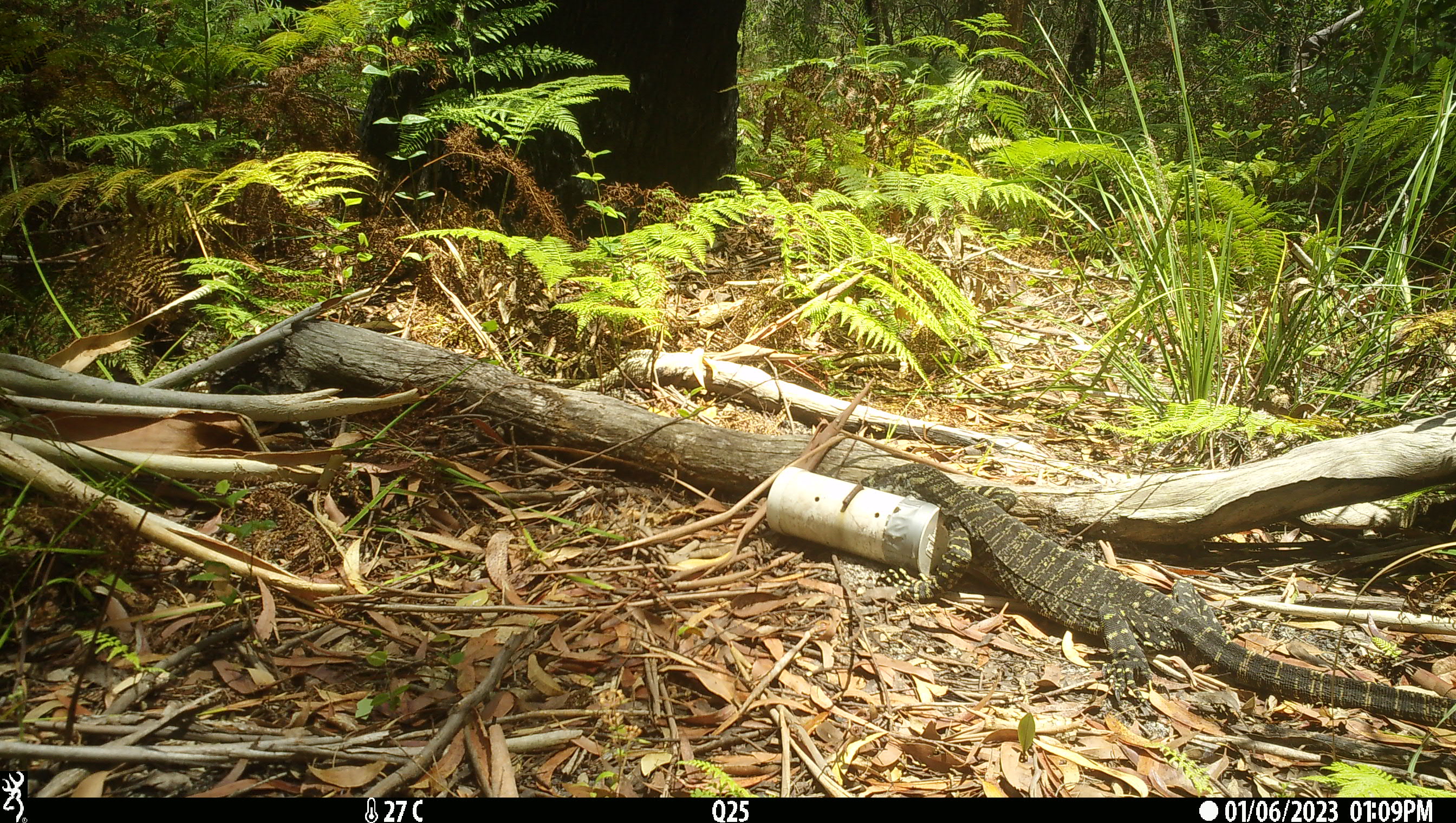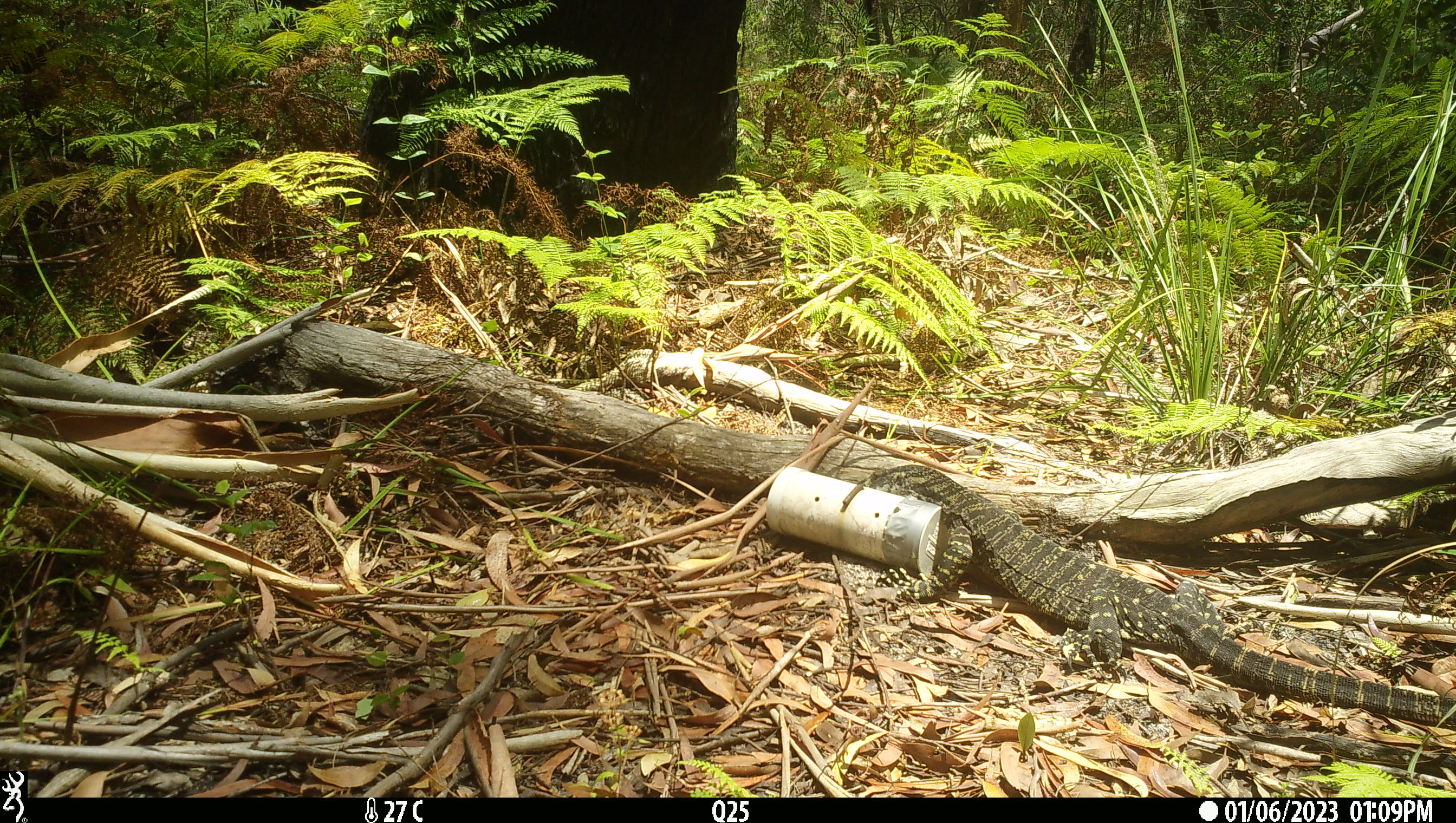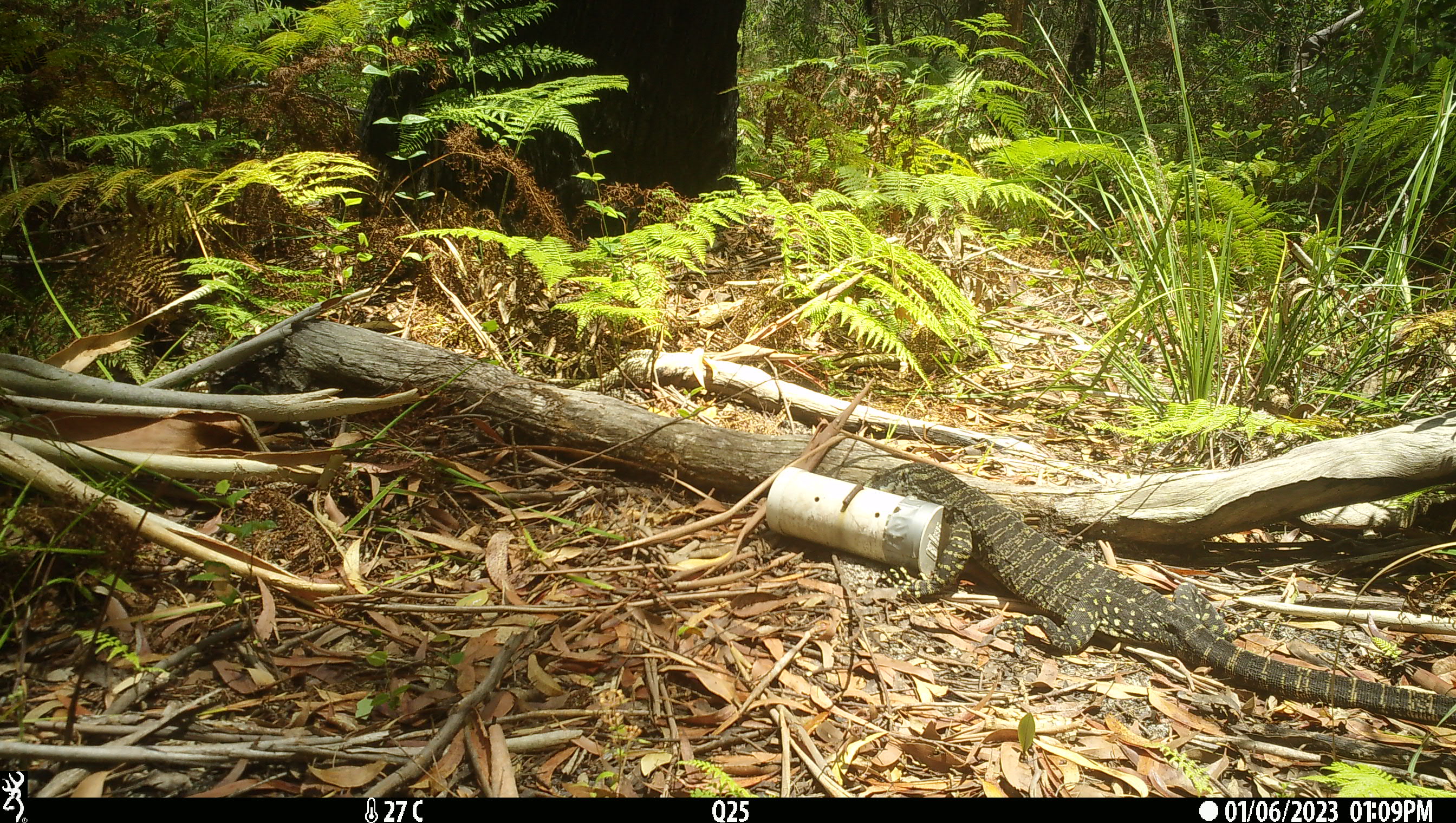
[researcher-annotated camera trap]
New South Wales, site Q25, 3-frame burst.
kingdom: Animalia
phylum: Chordata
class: Reptilia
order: Squamata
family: Varanidae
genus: Varanus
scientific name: Varanus varius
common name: lace monitor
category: goanna